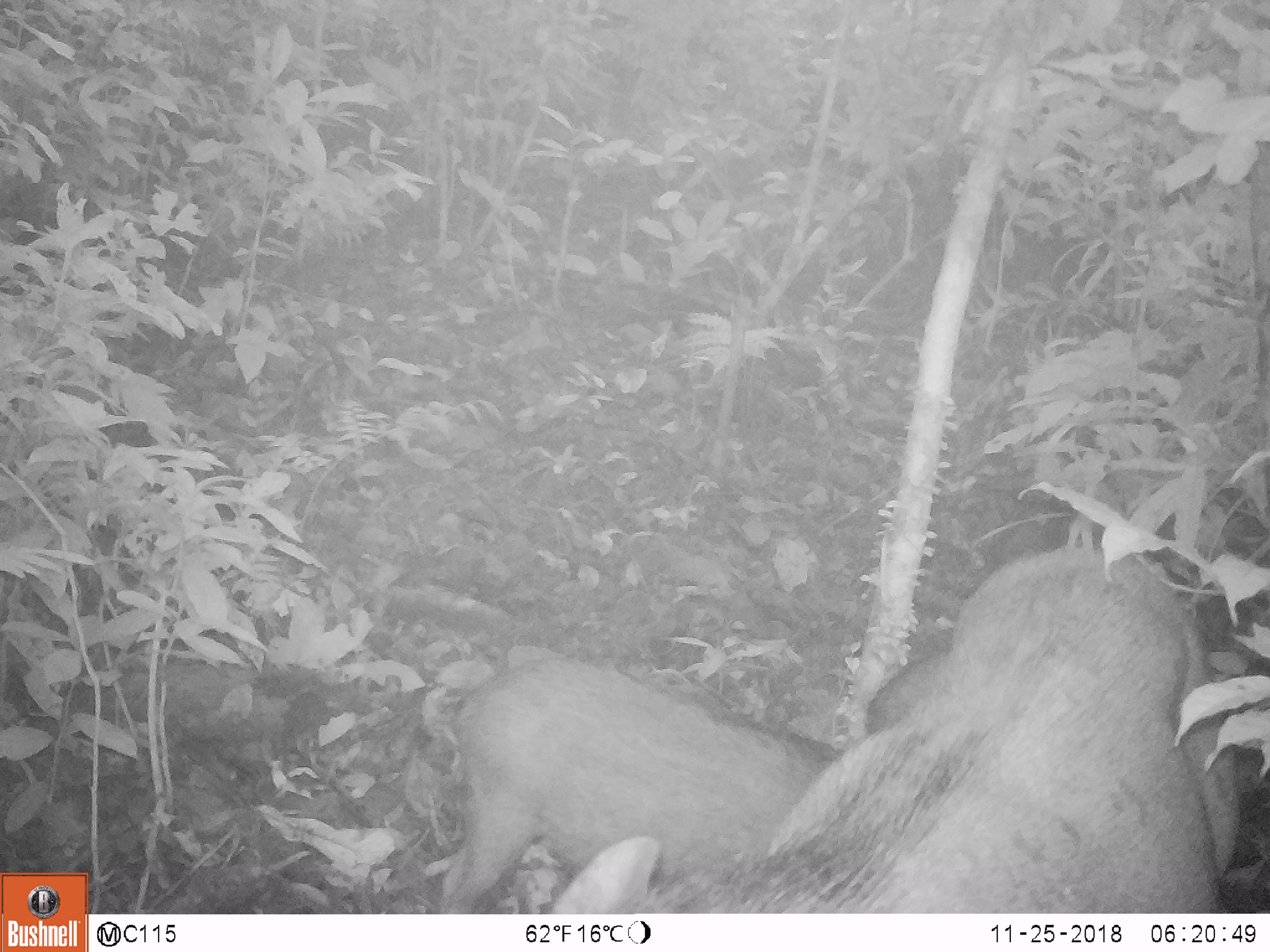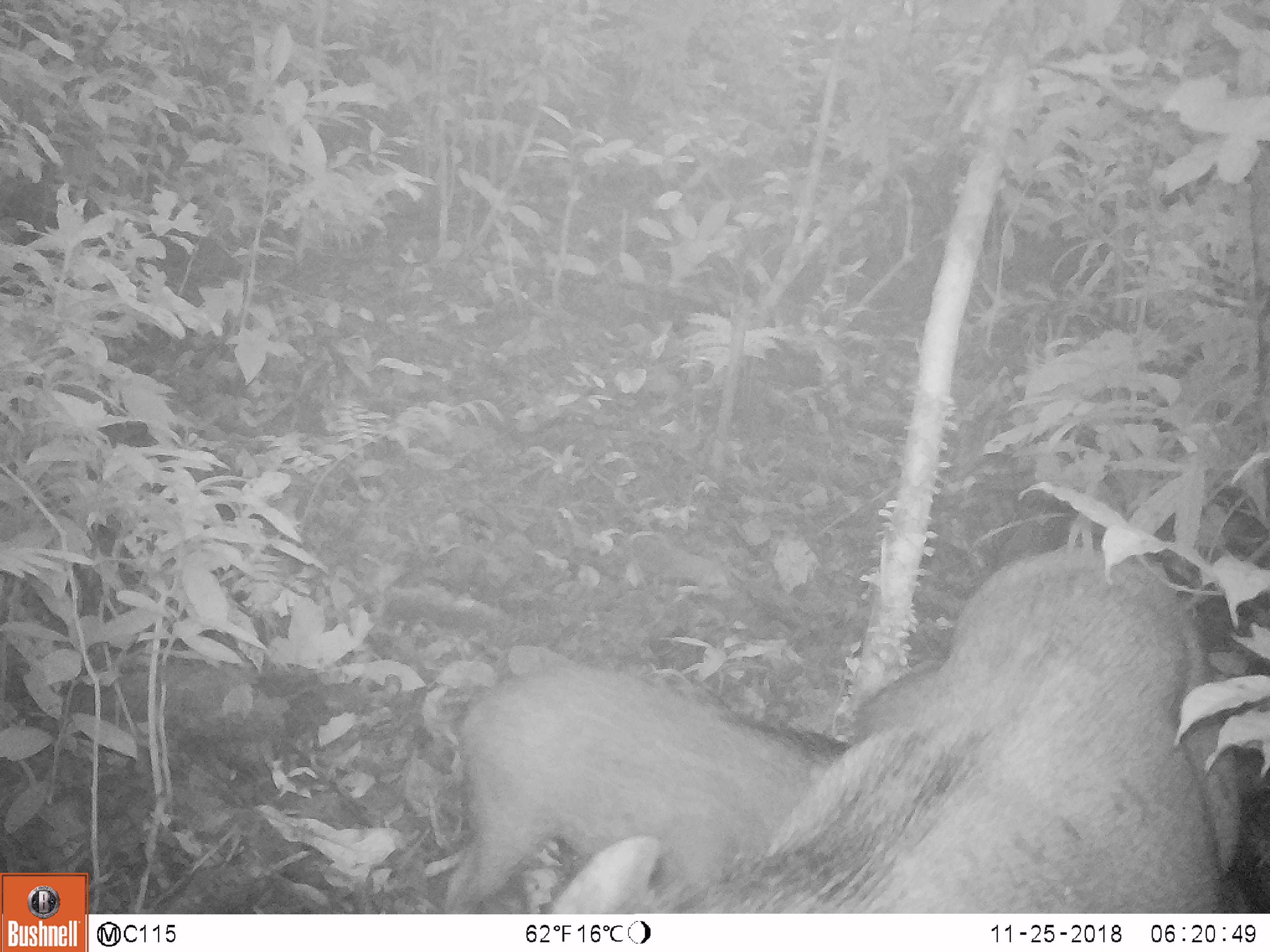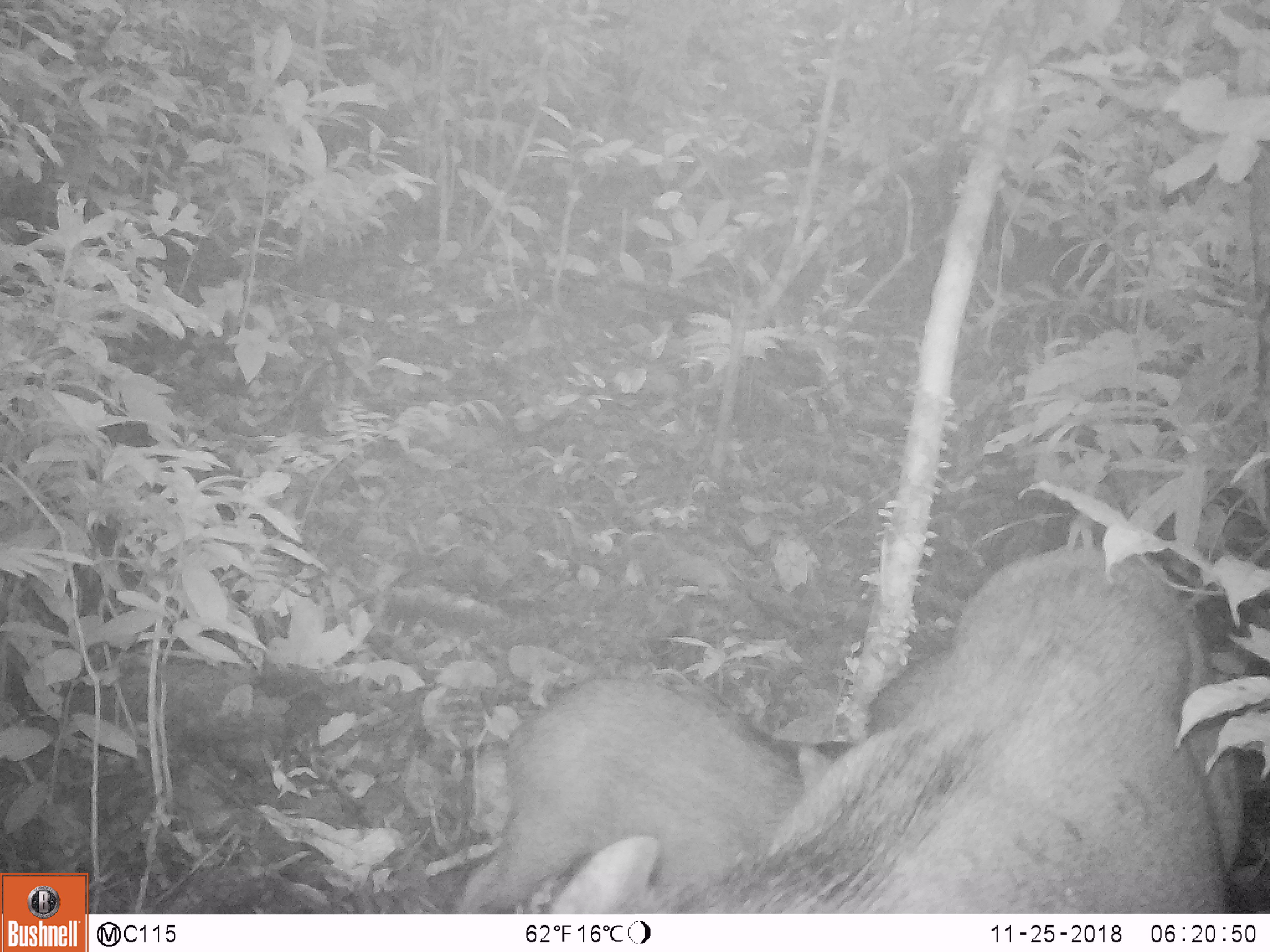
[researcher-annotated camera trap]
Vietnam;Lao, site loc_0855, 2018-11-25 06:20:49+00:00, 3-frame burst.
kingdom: Animalia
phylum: Chordata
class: Mammalia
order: Artiodactyla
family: Suidae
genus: Sus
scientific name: Sus scrofa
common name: eurasian wild pig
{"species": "eurasian wild pig (Sus scrofa)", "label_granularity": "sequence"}